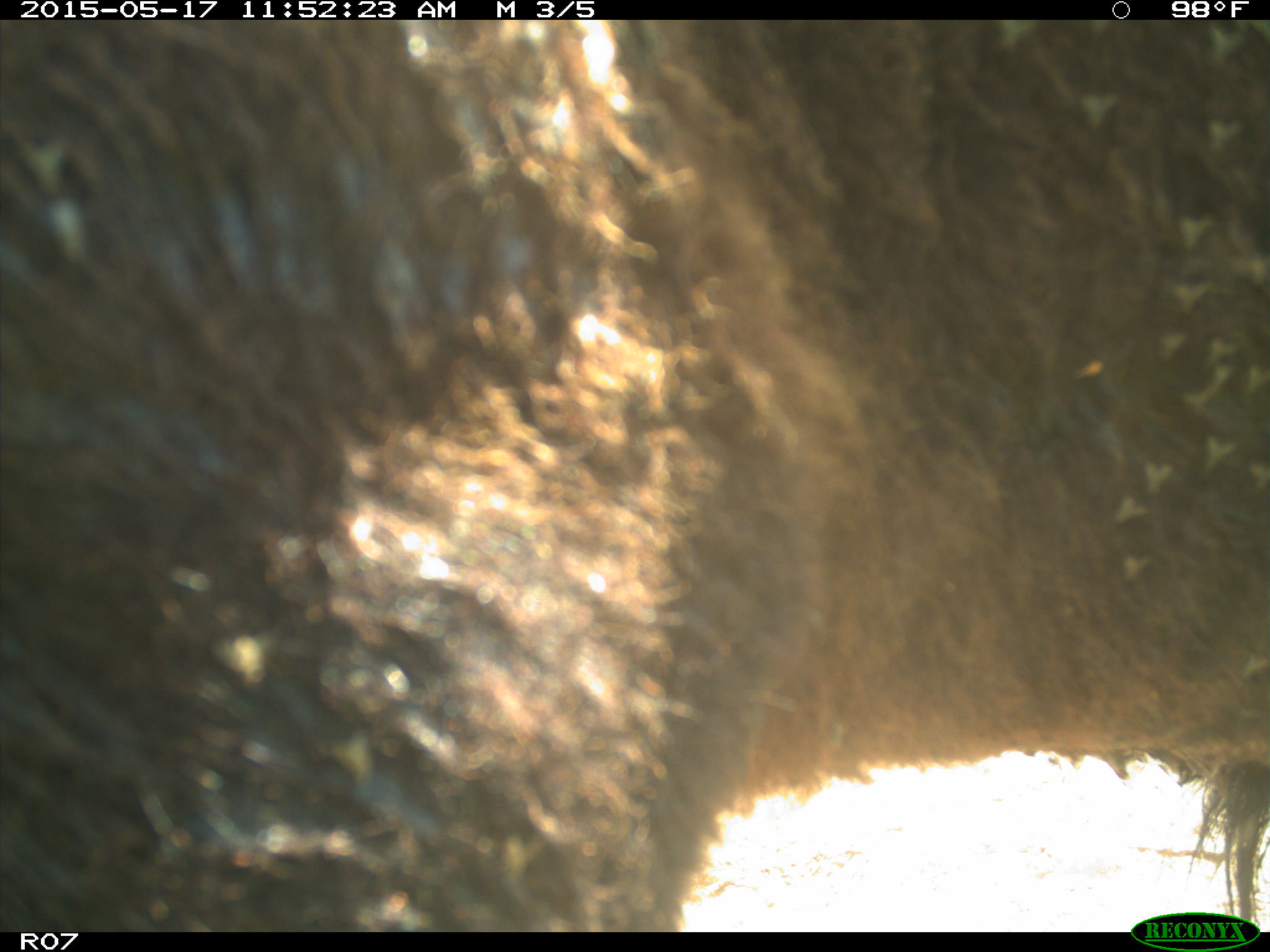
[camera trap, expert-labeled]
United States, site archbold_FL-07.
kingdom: Animalia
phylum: Chordata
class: Mammalia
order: Artiodactyla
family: Bovidae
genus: Bos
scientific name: Bos taurus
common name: domestic cow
Bos taurus (domestic cow).